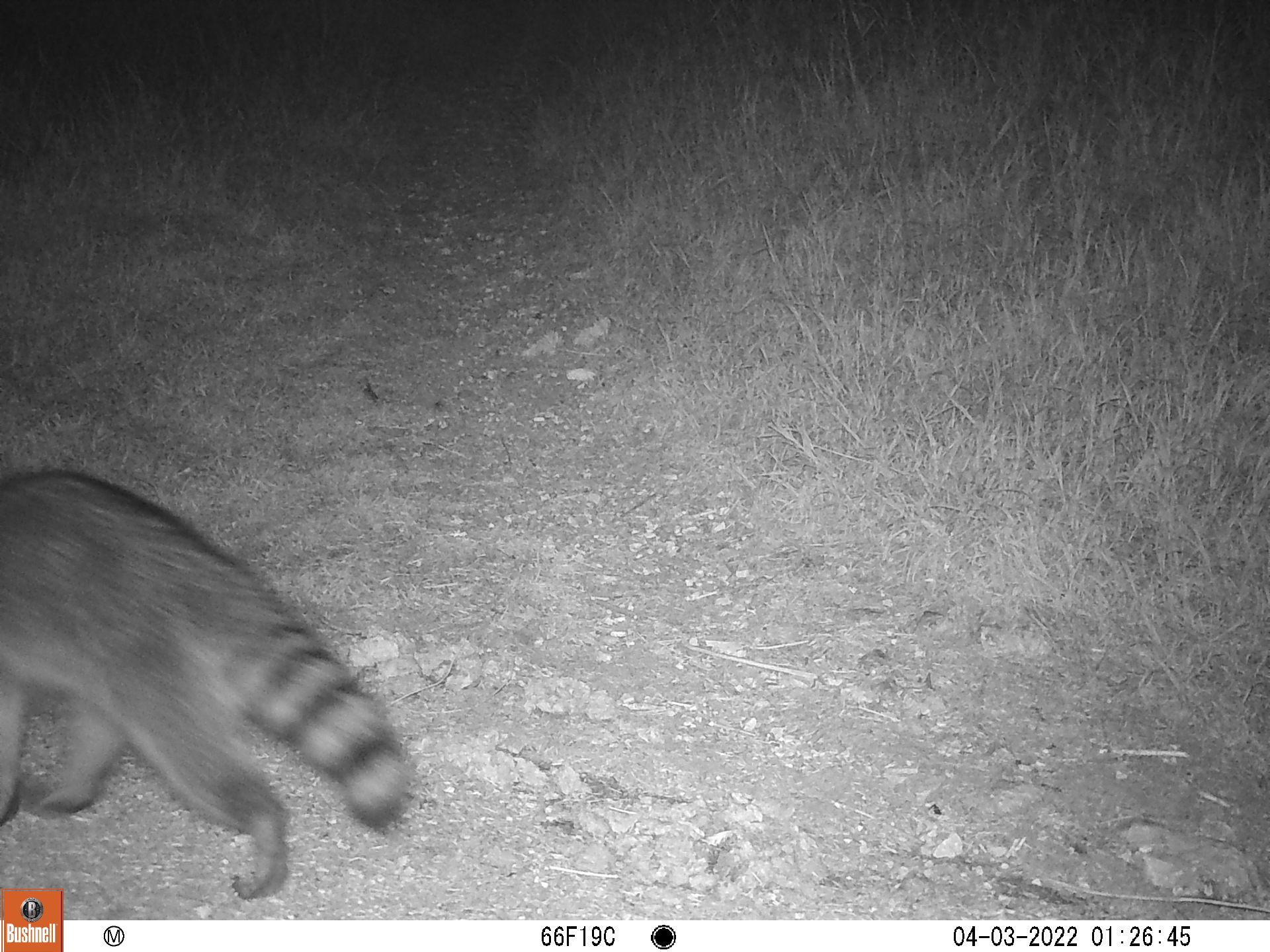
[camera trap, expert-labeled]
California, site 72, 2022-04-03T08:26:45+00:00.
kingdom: Animalia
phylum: Chordata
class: Mammalia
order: Carnivora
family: Procyonidae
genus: Procyon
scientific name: Procyon lotor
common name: raccoon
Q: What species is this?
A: Raccoon (Procyon lotor).